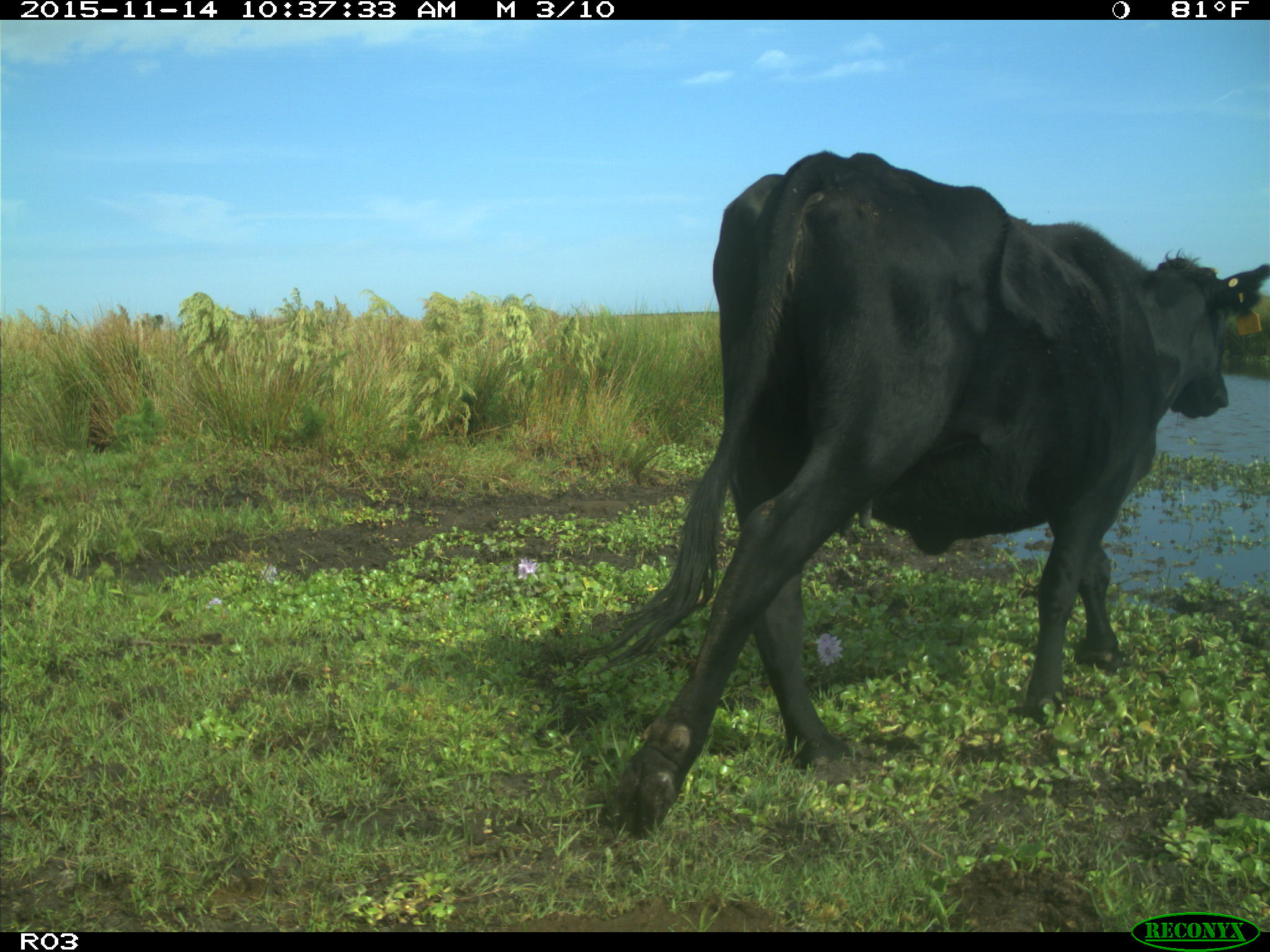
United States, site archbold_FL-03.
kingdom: Animalia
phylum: Chordata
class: Mammalia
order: Artiodactyla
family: Bovidae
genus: Bos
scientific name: Bos taurus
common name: domestic cow